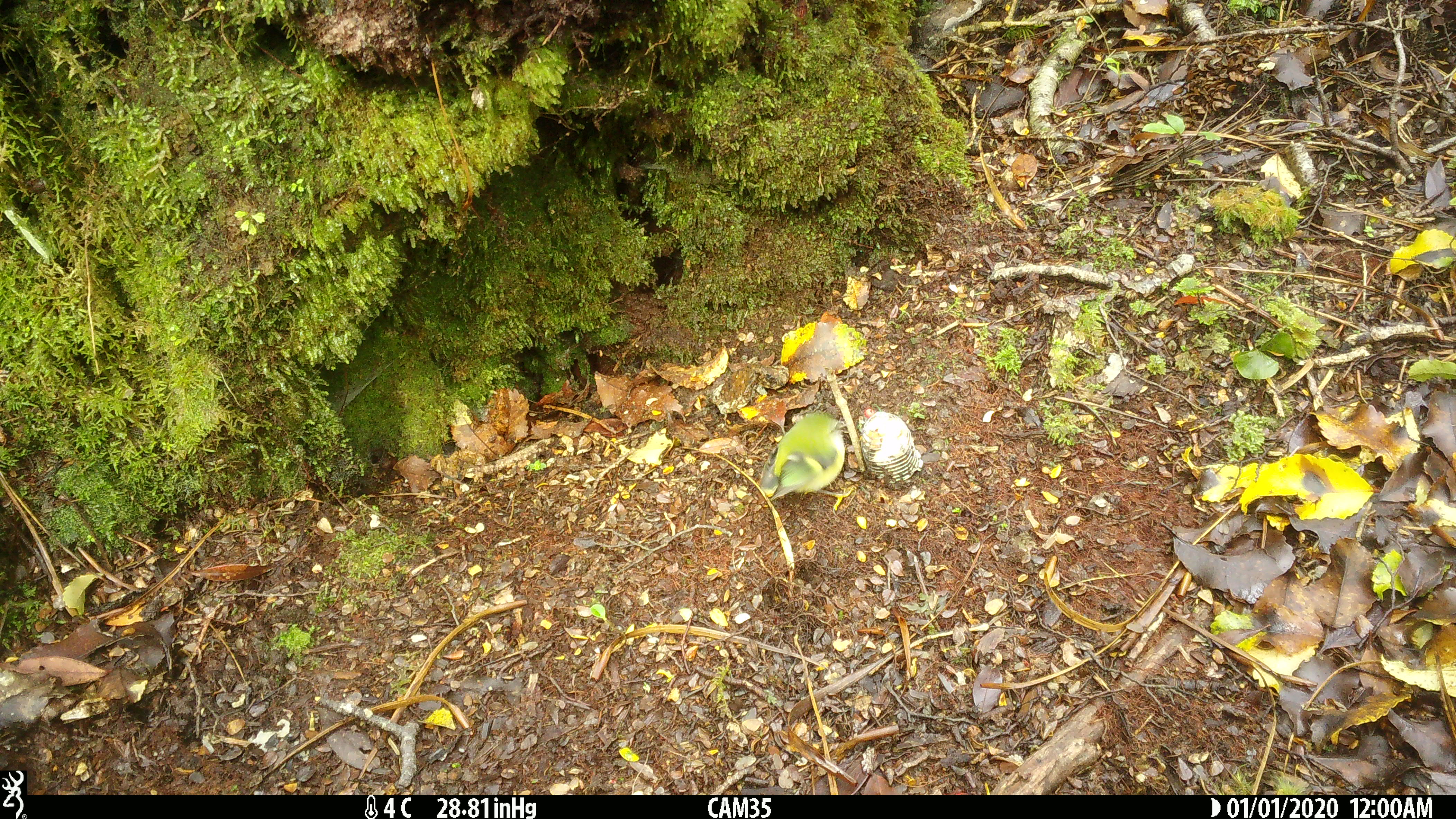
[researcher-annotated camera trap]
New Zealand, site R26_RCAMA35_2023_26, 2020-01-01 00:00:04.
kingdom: Animalia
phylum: Chordata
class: Aves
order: Passeriformes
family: Acanthisittidae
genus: Acanthisitta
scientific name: Acanthisitta chloris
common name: rifleman